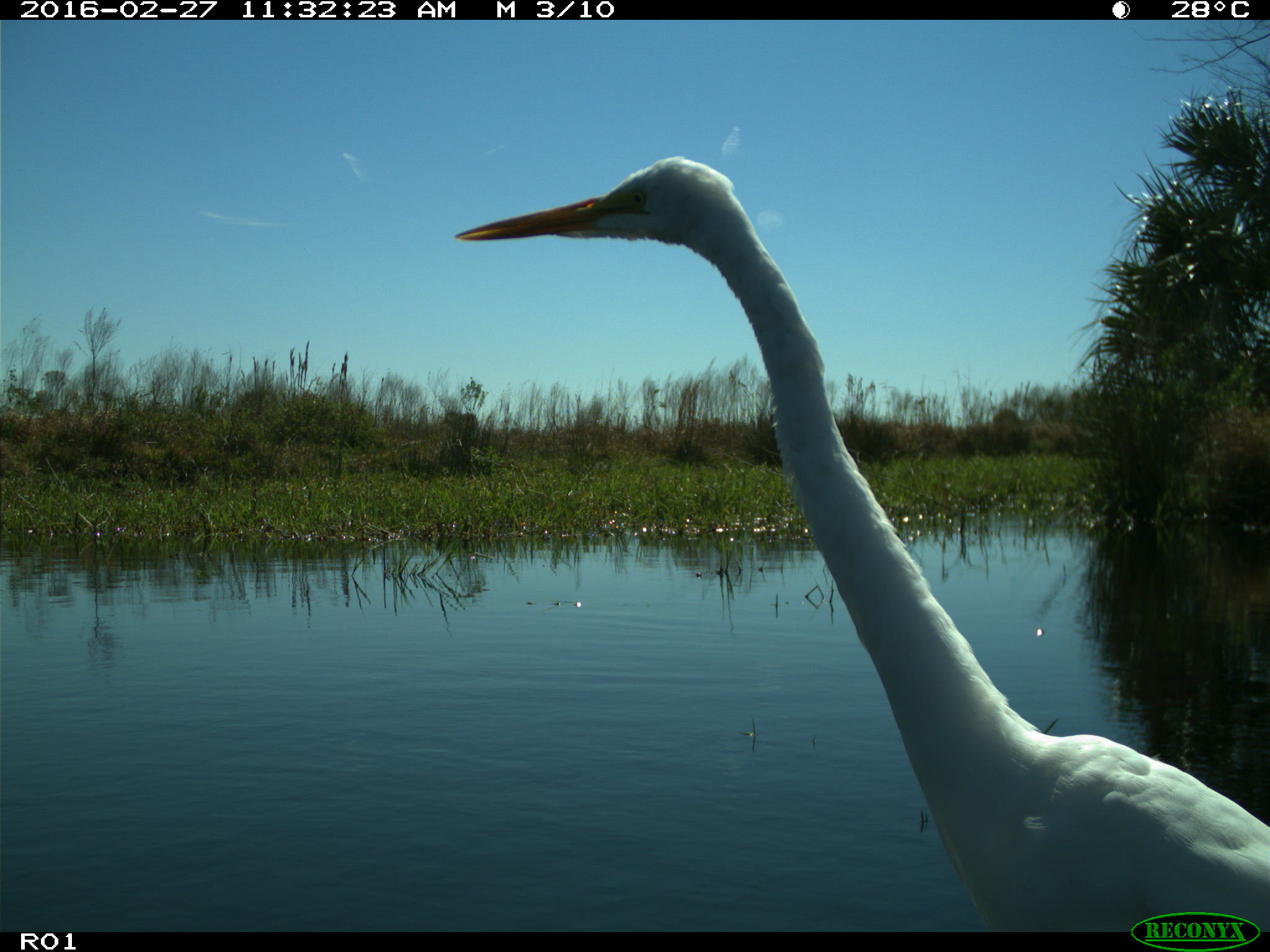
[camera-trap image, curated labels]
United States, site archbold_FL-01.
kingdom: Animalia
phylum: Chordata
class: Aves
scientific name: Aves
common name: birds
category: unidentified bird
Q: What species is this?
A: Unidentified bird (birds) (Aves).